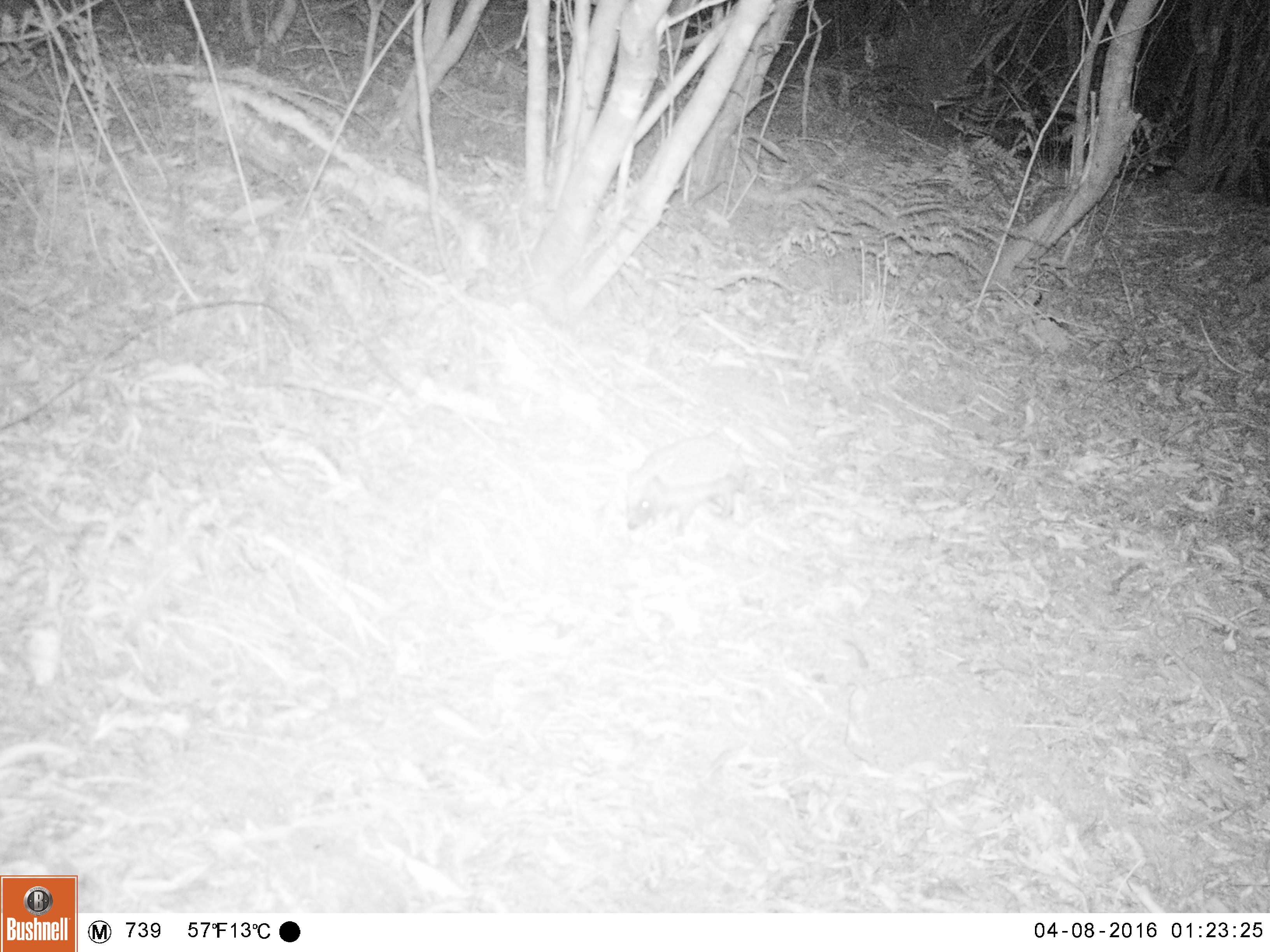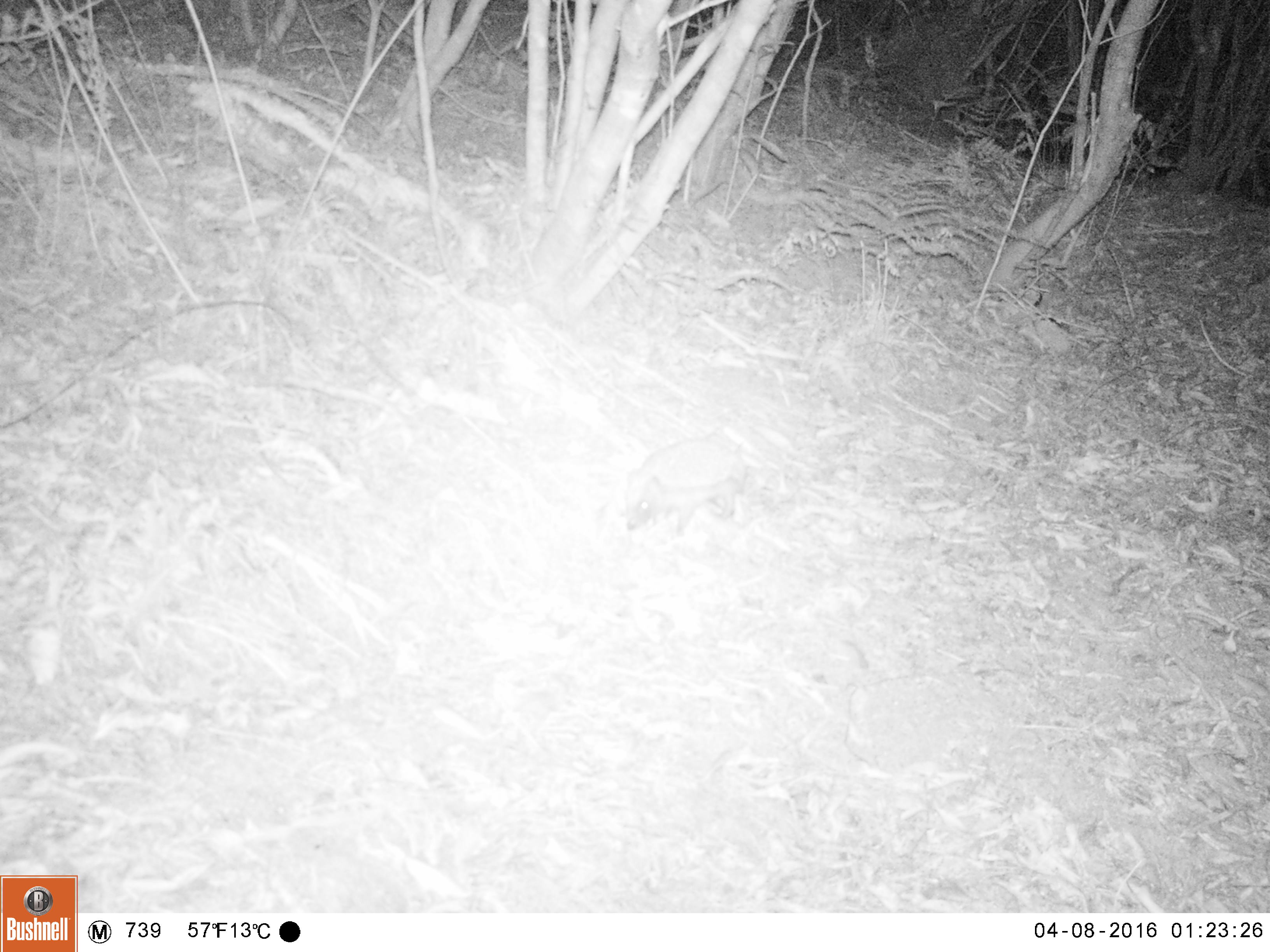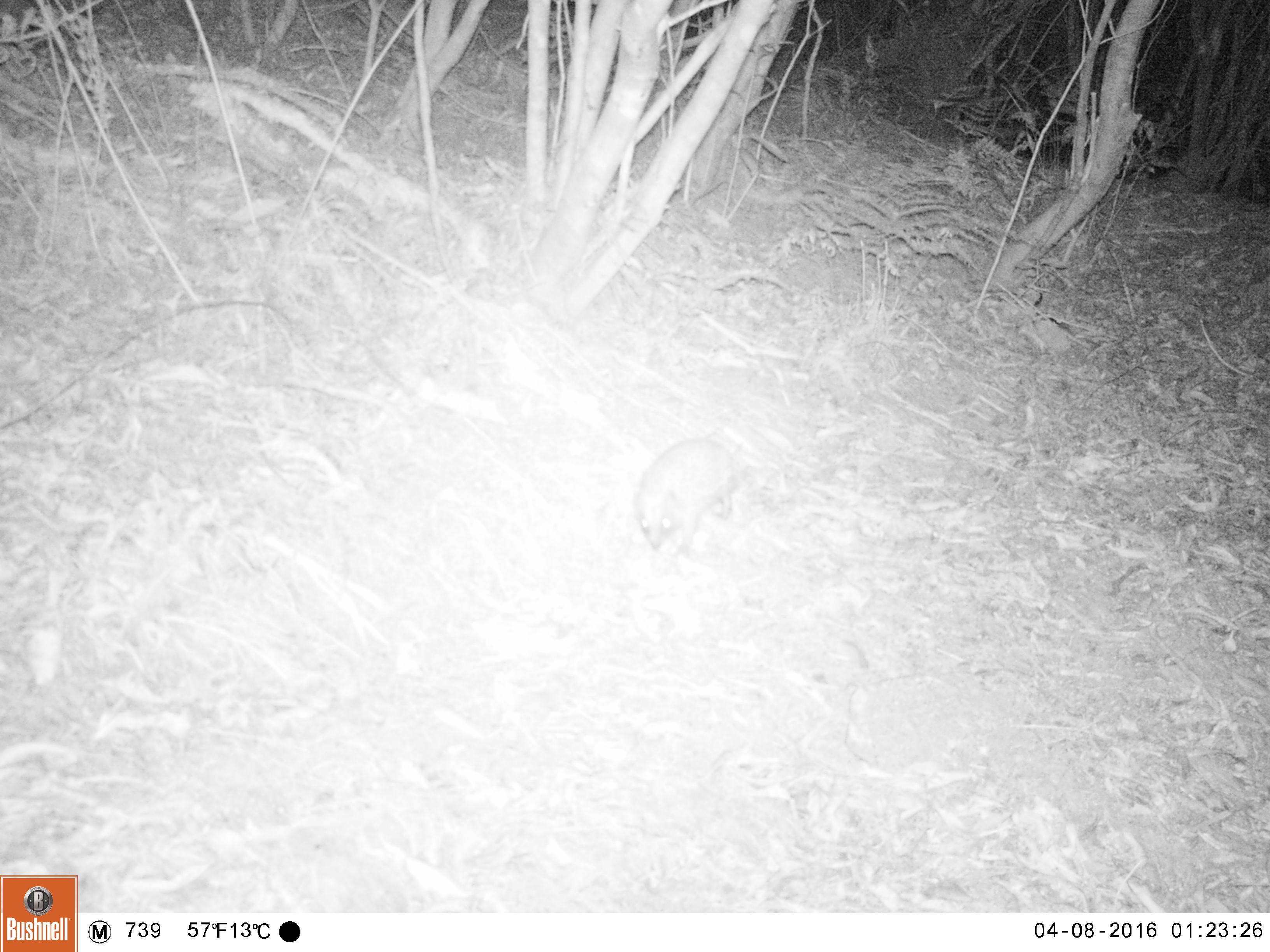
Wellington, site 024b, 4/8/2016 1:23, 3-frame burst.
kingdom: Animalia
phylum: Chordata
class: Mammalia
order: Eulipotyphla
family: Erinaceidae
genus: Erinaceus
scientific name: Erinaceus europaeus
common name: hedgehog